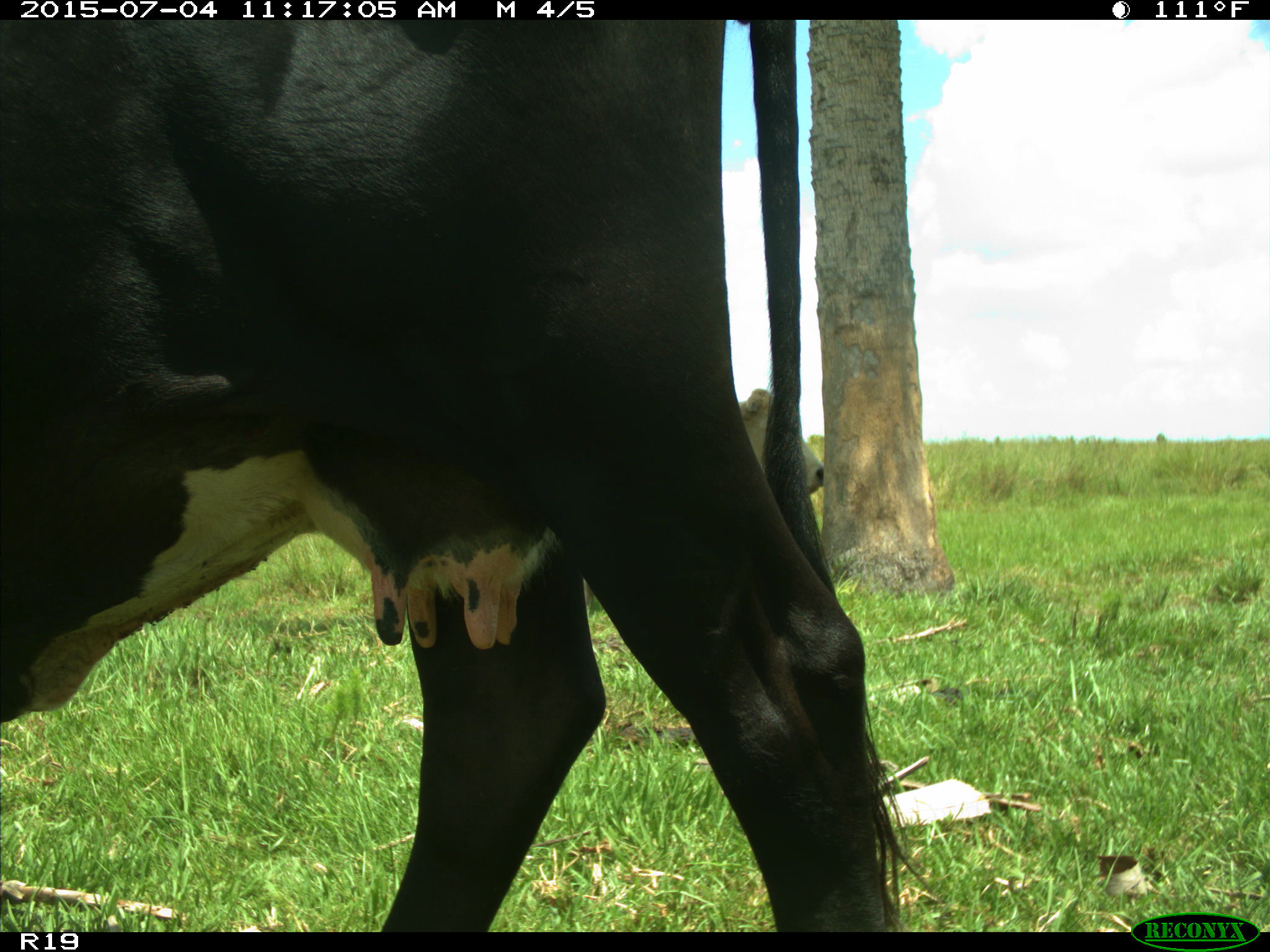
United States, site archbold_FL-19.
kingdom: Animalia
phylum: Chordata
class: Mammalia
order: Artiodactyla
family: Bovidae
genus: Bos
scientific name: Bos taurus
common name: domestic cow